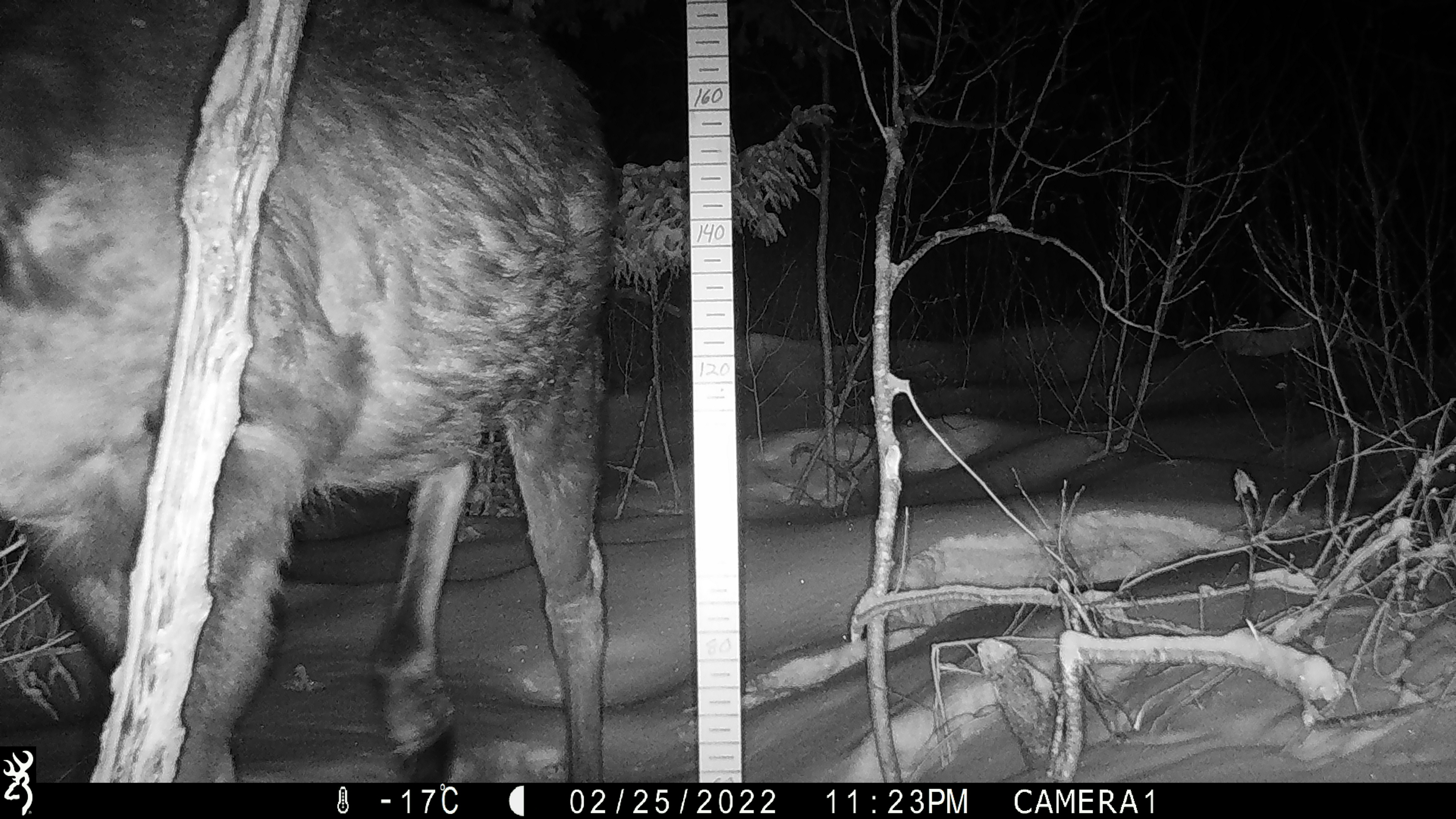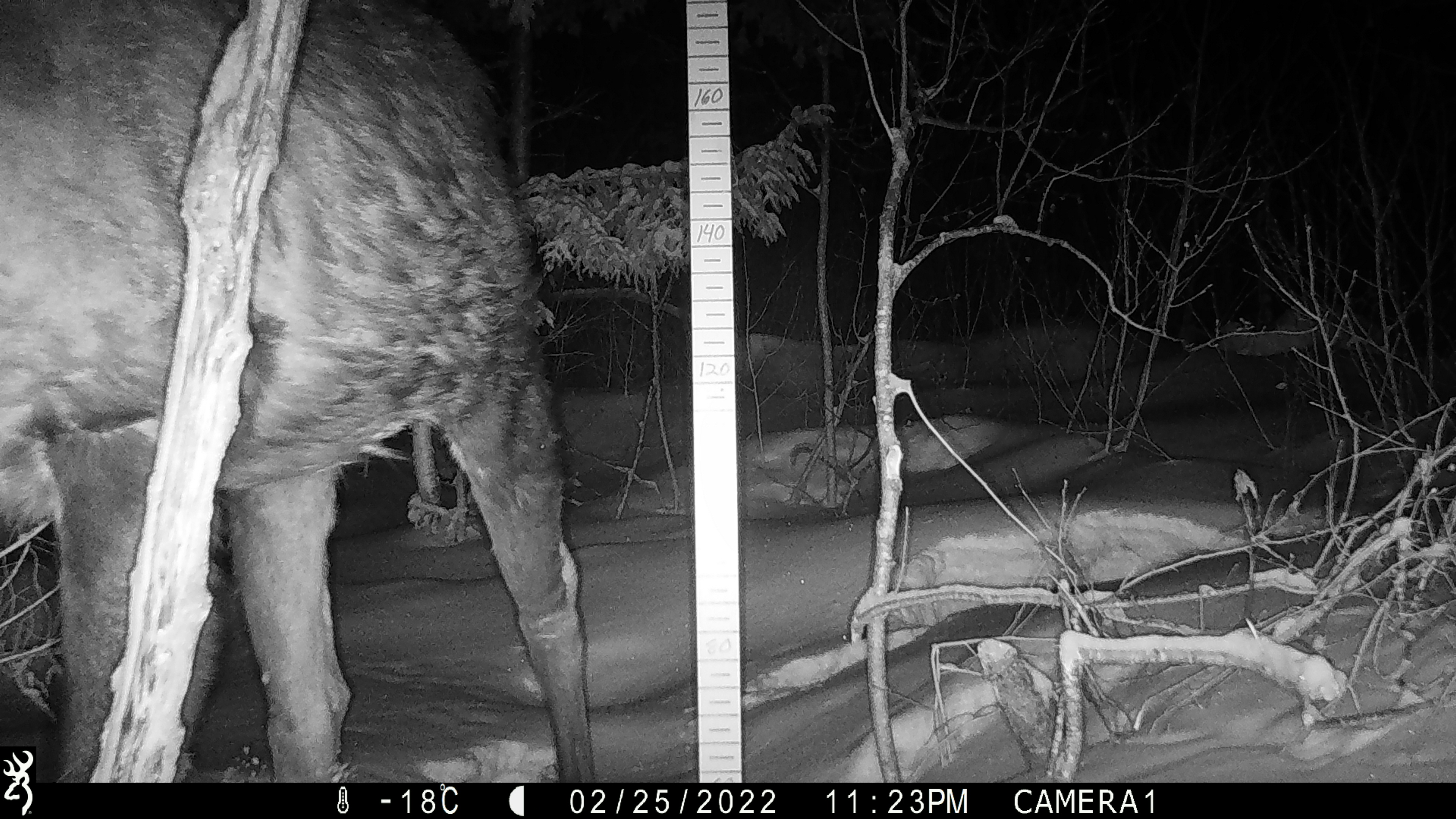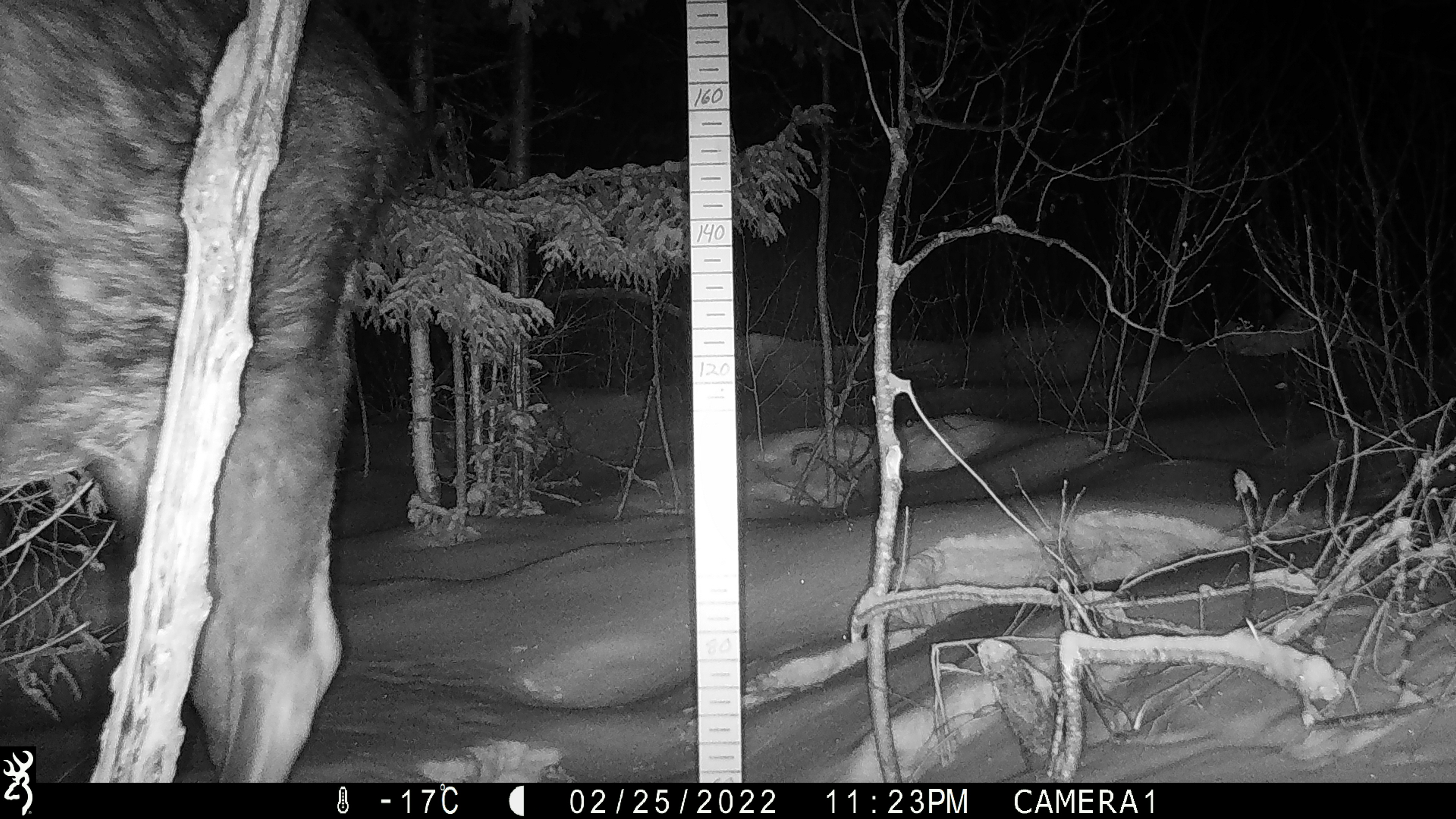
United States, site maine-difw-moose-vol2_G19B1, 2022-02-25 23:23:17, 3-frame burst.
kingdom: Animalia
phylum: Chordata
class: Mammalia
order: Artiodactyla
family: Cervidae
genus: Alces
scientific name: Alces alces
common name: moose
Moose (Alces alces).